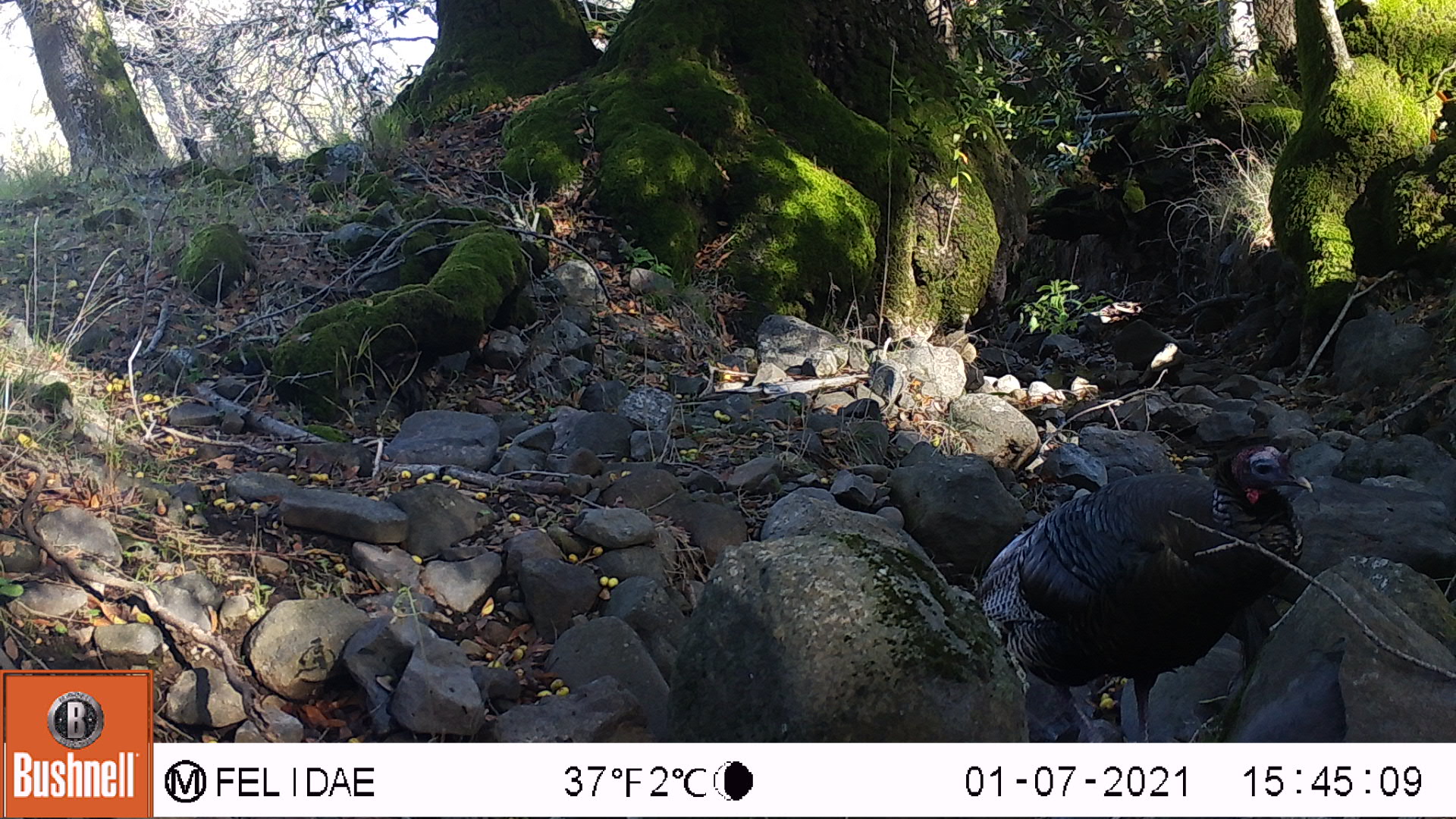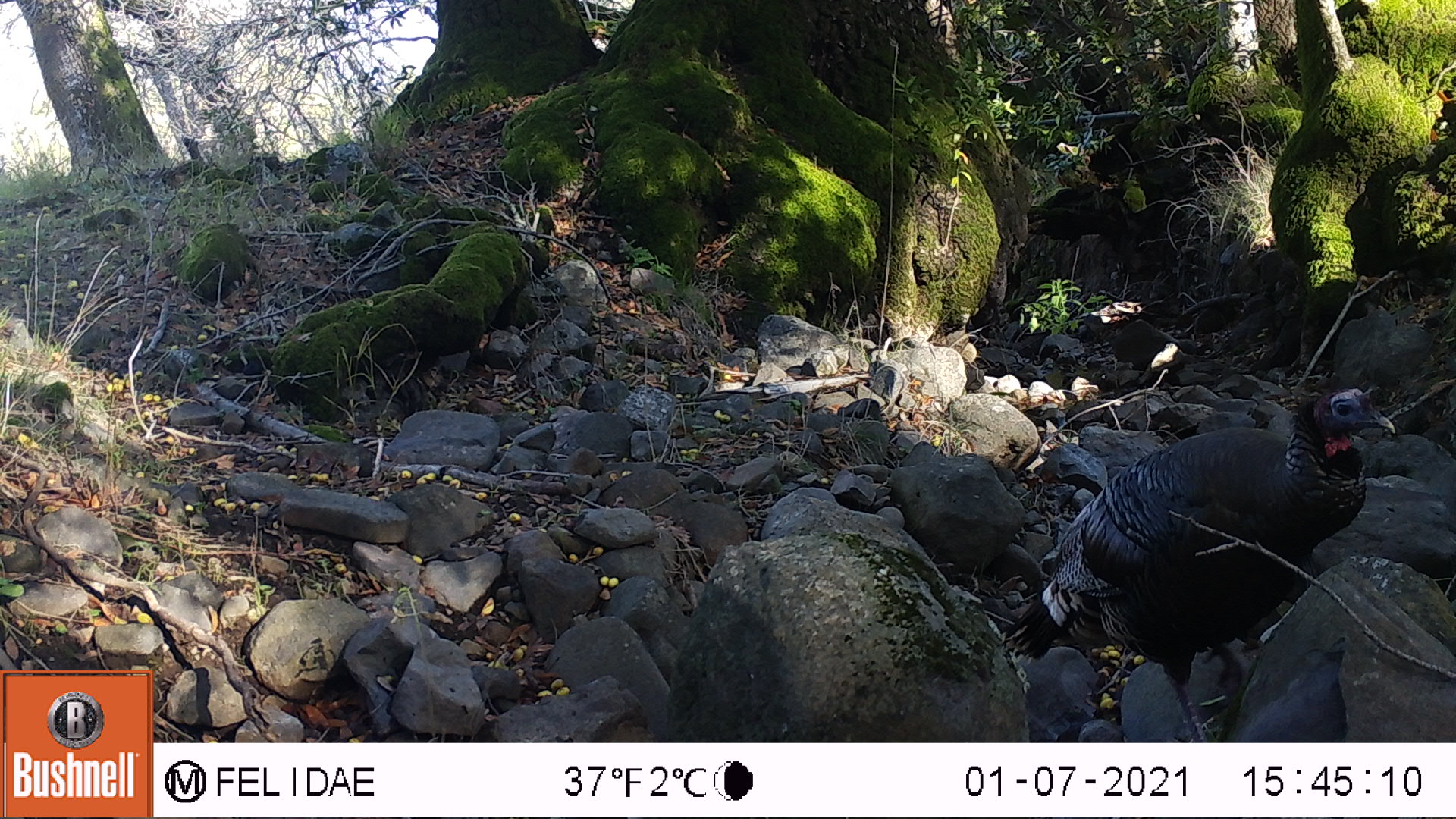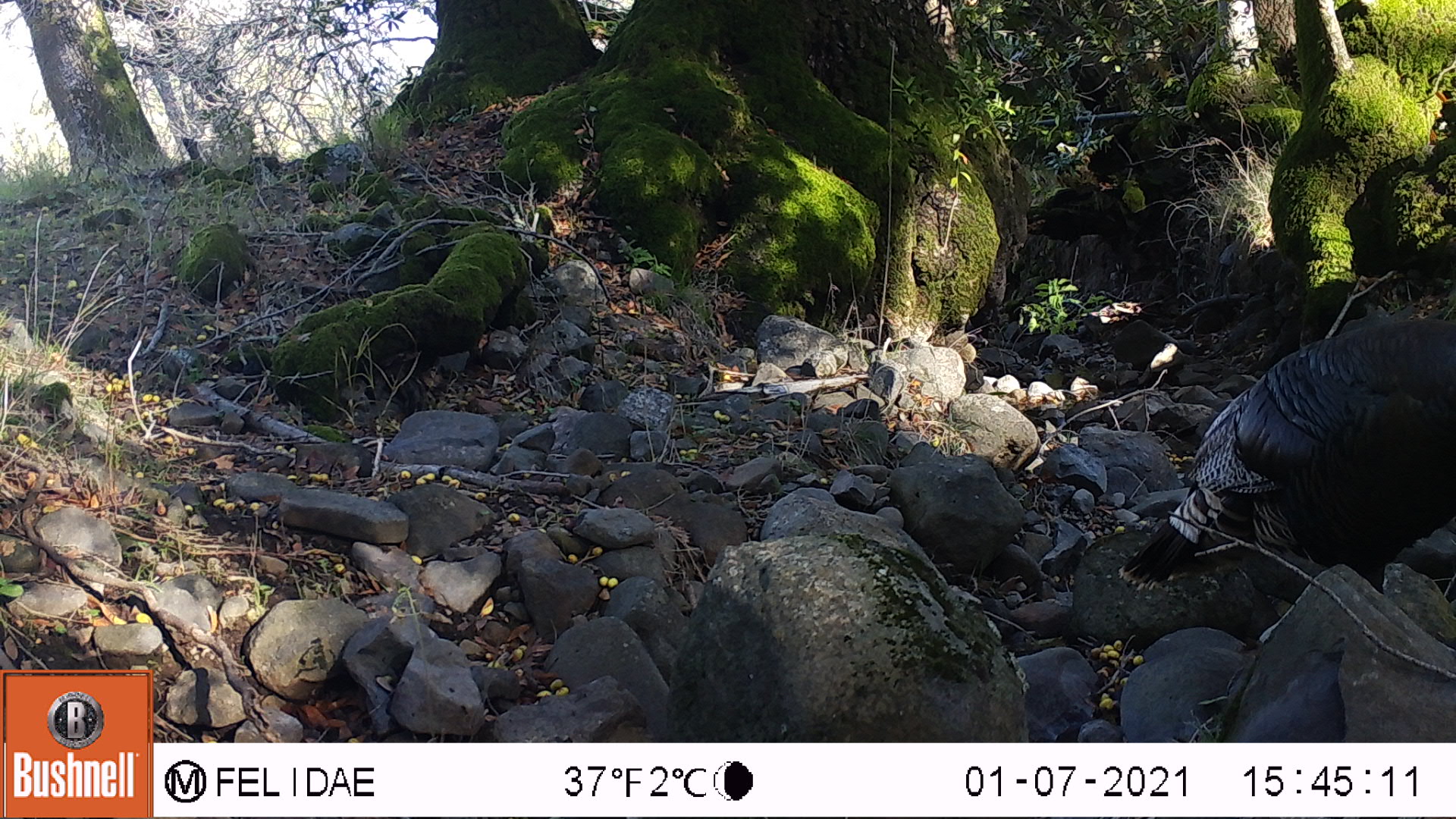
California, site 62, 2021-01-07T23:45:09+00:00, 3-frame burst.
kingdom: Animalia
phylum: Chordata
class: Aves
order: Galliformes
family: Phasianidae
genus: Meleagris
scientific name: Meleagris gallopavo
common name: turkey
Turkey (Meleagris gallopavo).